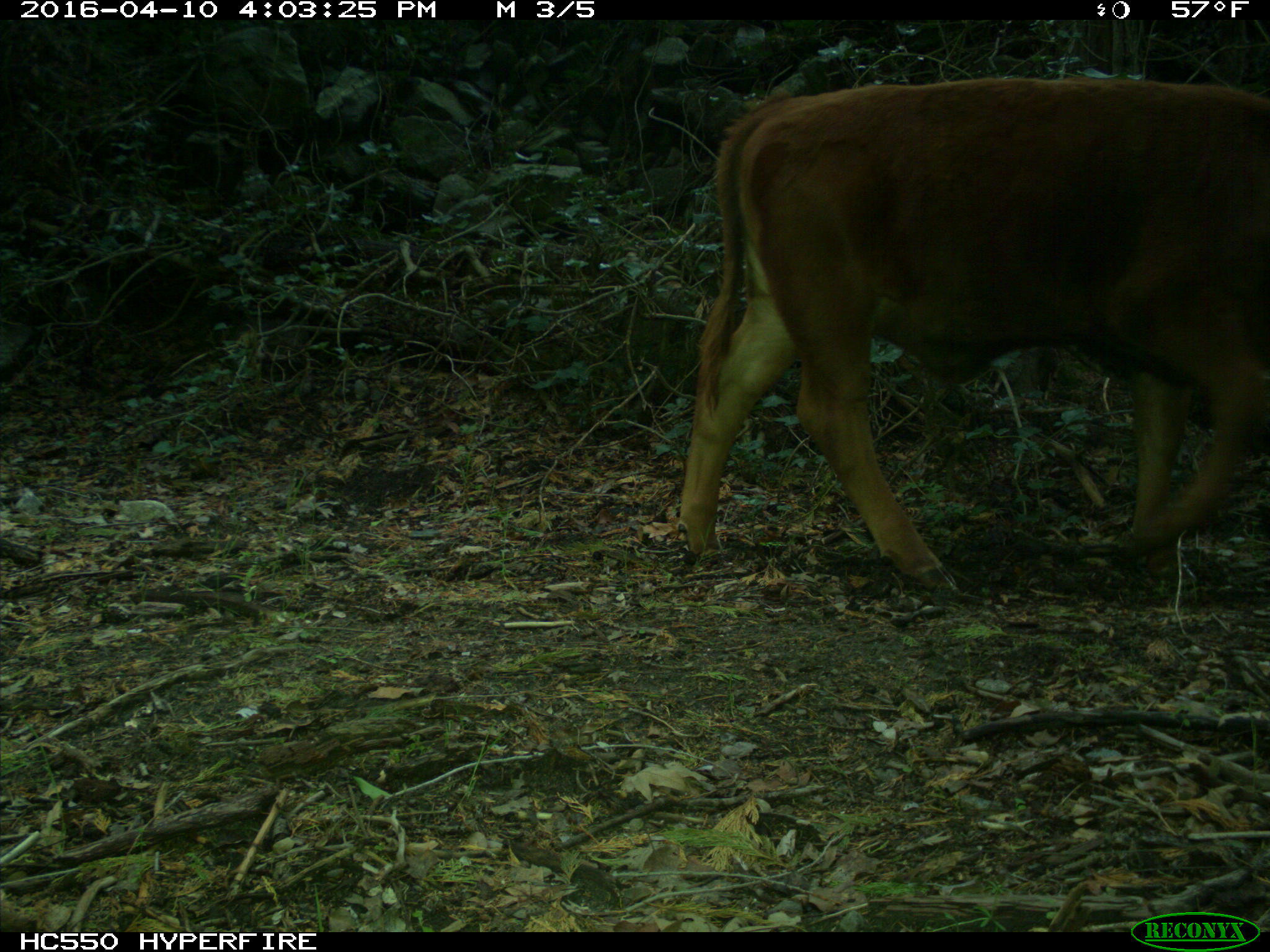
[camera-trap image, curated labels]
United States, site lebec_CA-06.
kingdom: Animalia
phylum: Chordata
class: Mammalia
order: Artiodactyla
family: Bovidae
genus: Bos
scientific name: Bos taurus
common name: domestic cow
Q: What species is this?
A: Bos taurus (domestic cow).